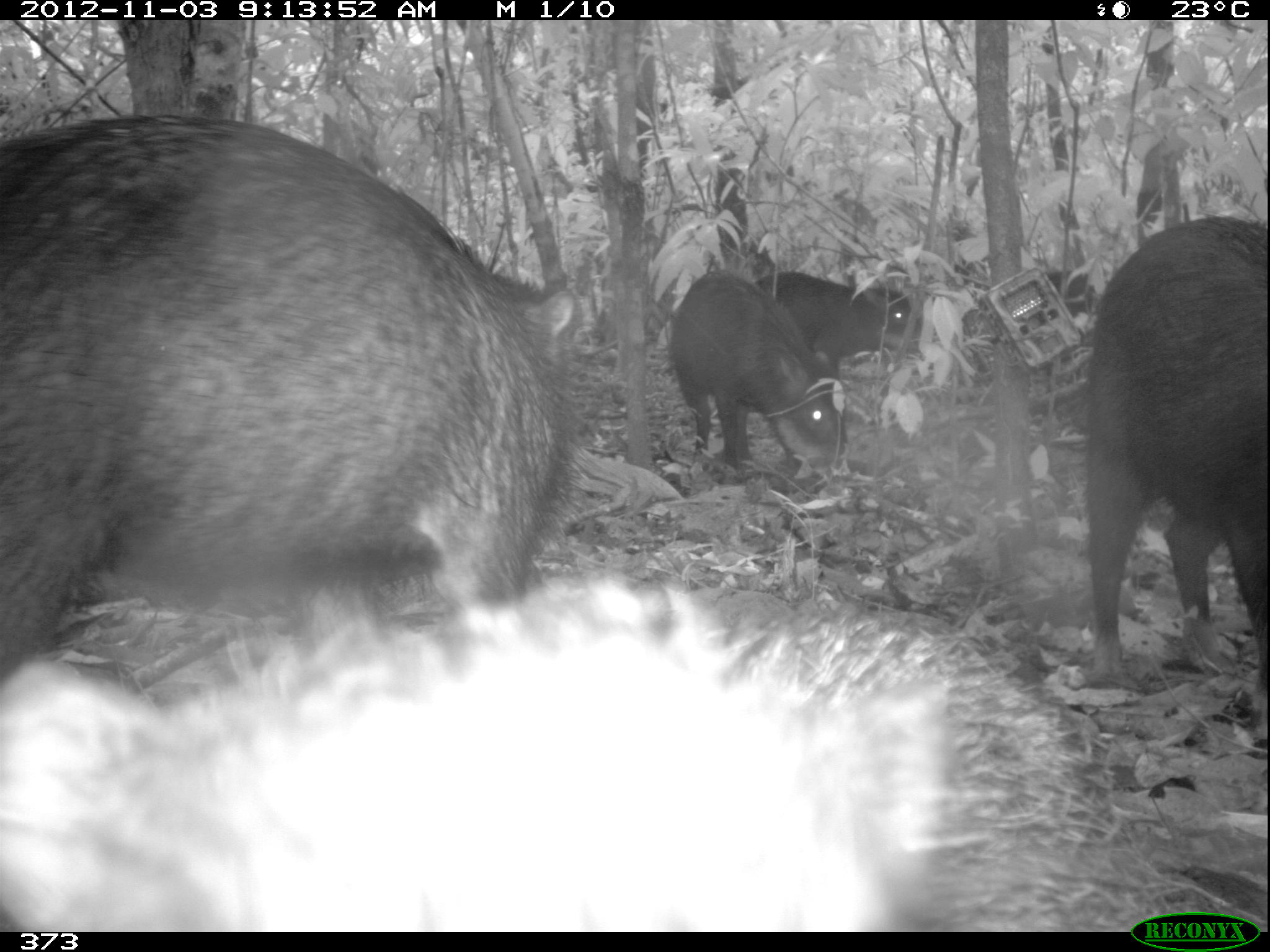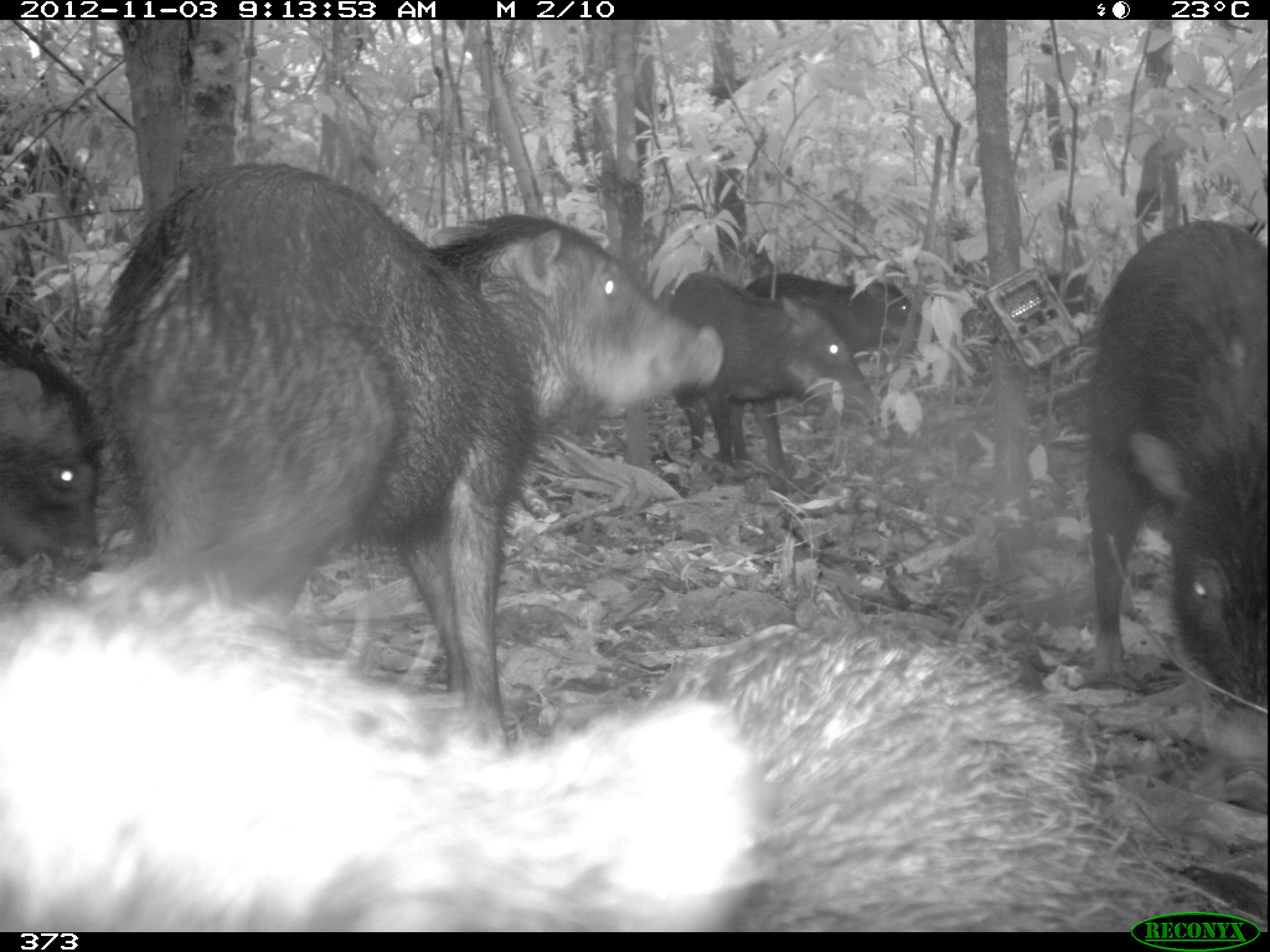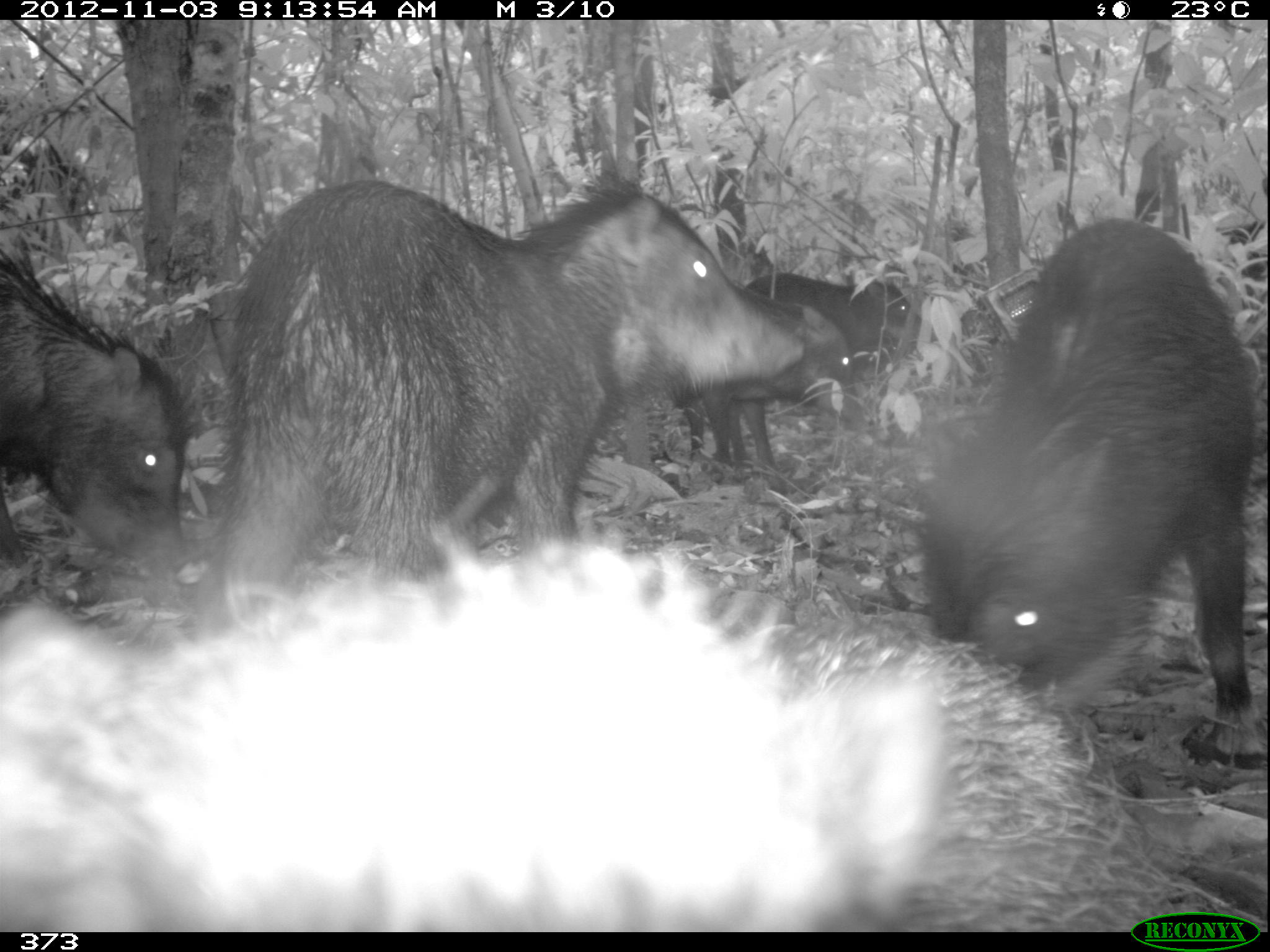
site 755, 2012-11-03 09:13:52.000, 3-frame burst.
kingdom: Animalia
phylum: Chordata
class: Mammalia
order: Artiodactyla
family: Tayassuidae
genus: Tayassu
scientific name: Tayassu pecari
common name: white-lipped peccary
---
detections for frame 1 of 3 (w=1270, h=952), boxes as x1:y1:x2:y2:
tayassu pecari: 0:579:1267:932; 0:113:578:664; 1084:214:1267:696; 666:273:853:475; 750:268:927:381; 1043:268:1097:318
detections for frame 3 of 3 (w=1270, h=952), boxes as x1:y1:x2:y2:
tayassu pecari: 0:542:1264:932; 210:167:804:632; 919:216:1261:765; 0:248:207:587; 684:300:852:472; 740:271:926:395